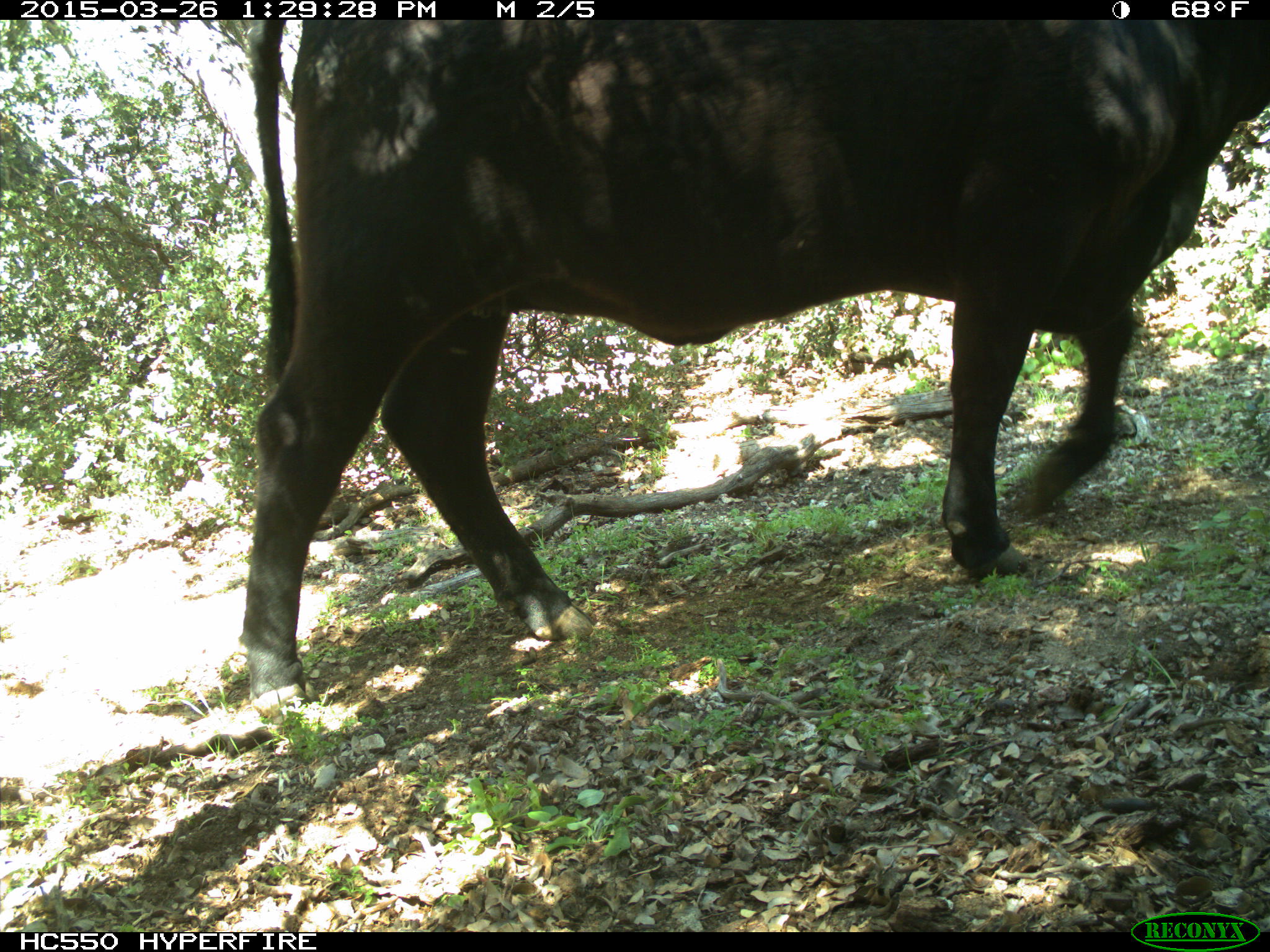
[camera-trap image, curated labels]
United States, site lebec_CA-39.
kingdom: Animalia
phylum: Chordata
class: Mammalia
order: Artiodactyla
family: Bovidae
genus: Bos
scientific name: Bos taurus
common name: domestic cow